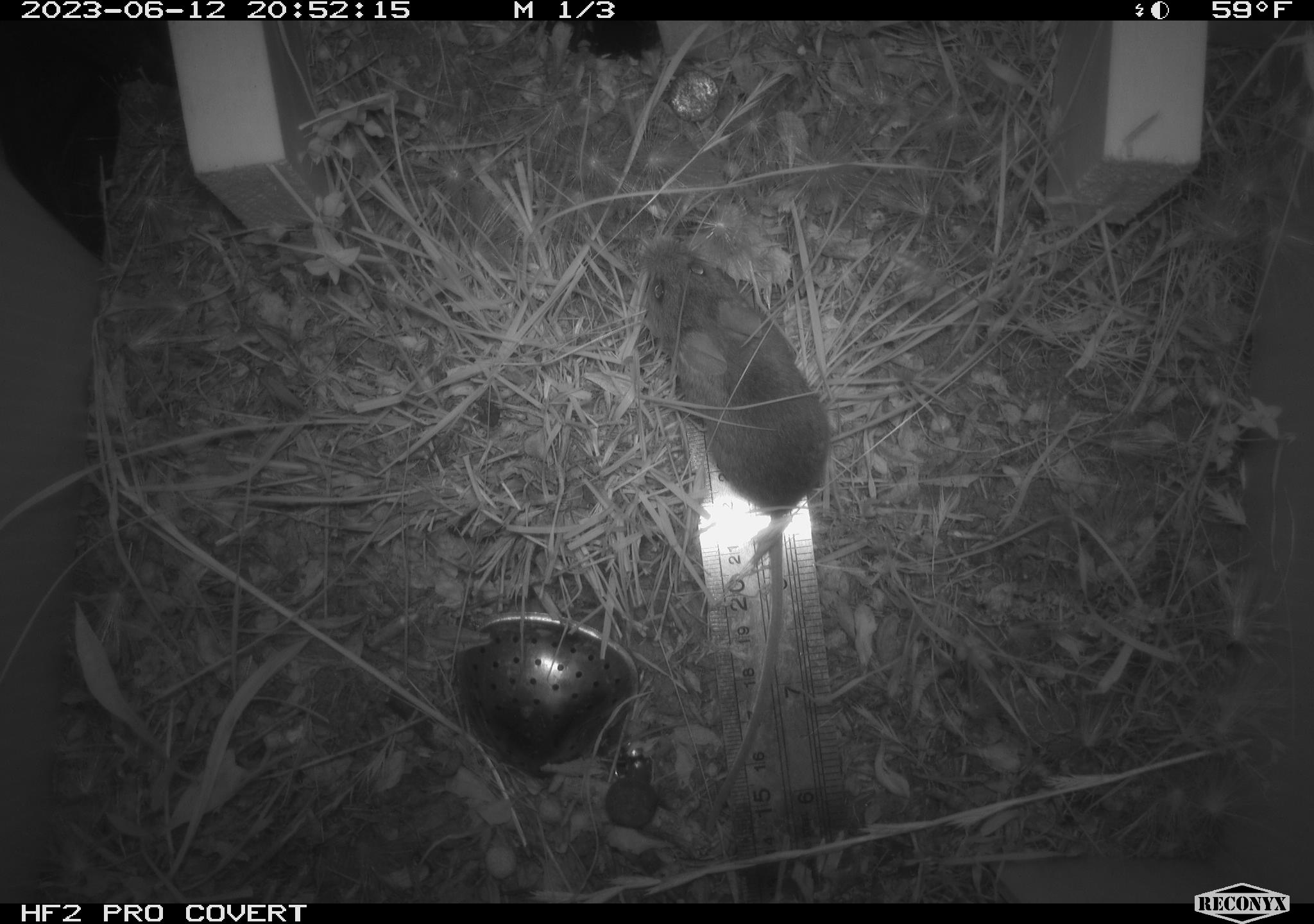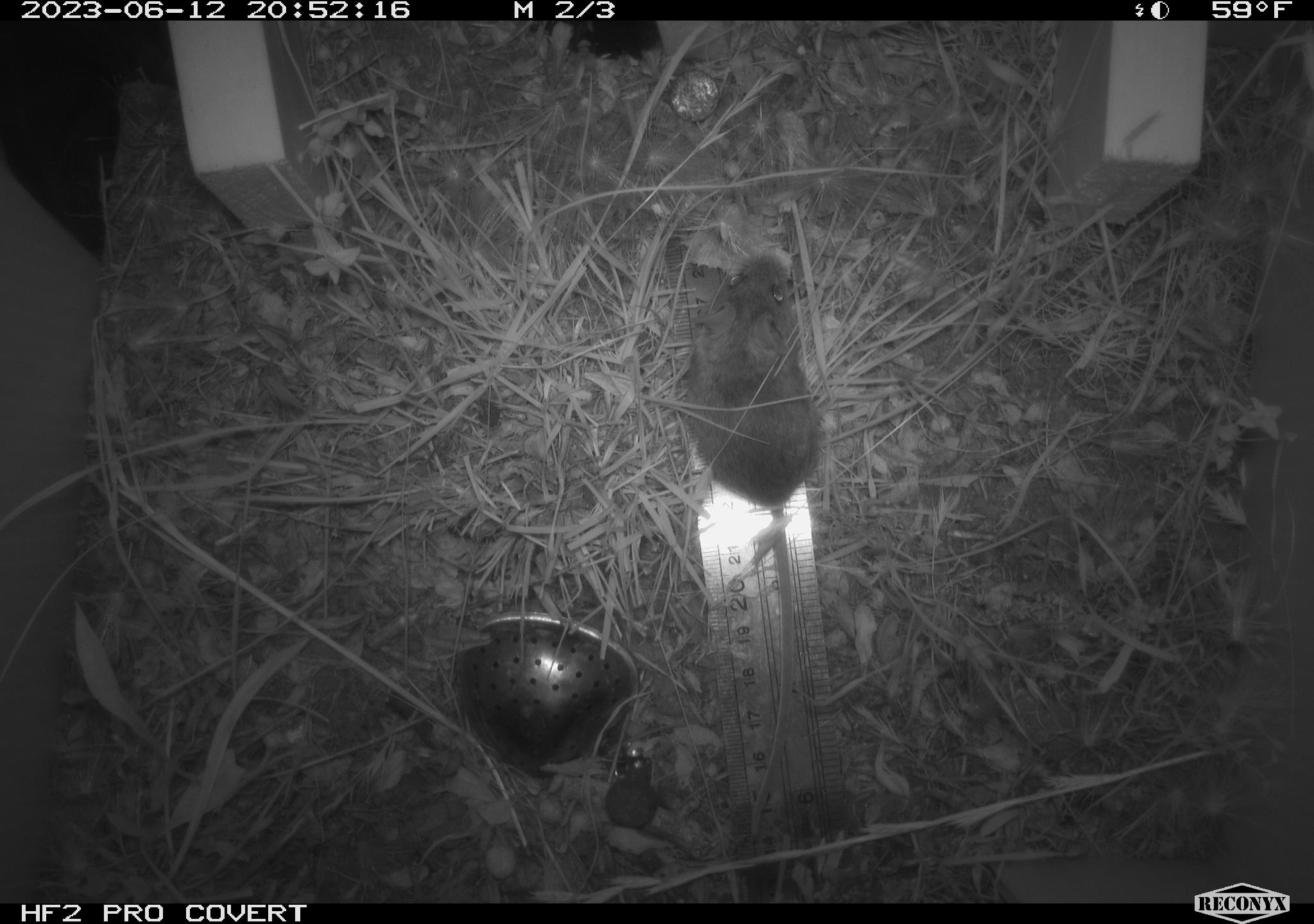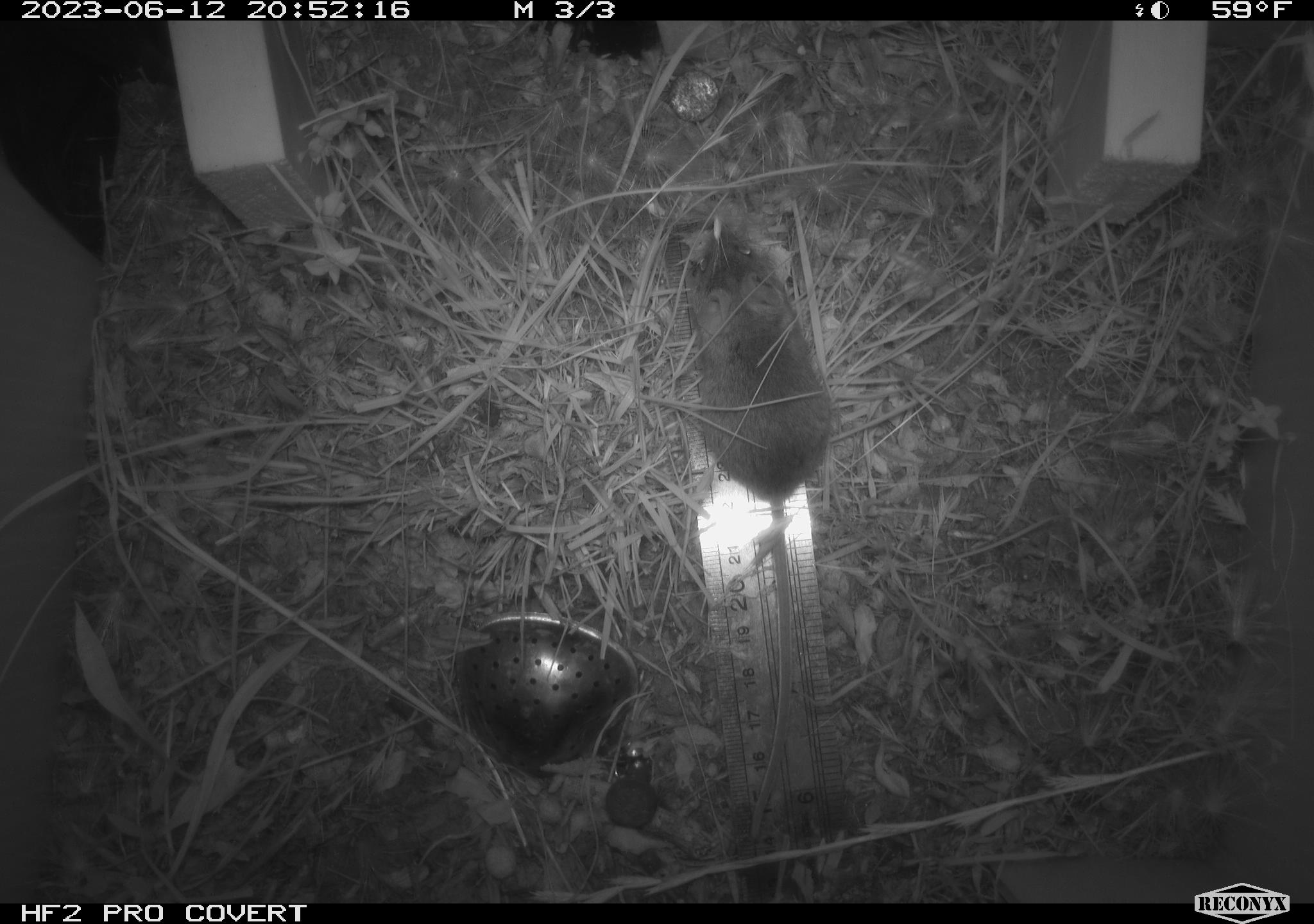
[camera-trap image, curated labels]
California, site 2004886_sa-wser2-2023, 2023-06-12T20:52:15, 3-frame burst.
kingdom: Animalia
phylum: Chordata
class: Mammalia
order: Rodentia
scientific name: Rodentia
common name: mouse species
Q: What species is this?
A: Mouse species (Rodentia).